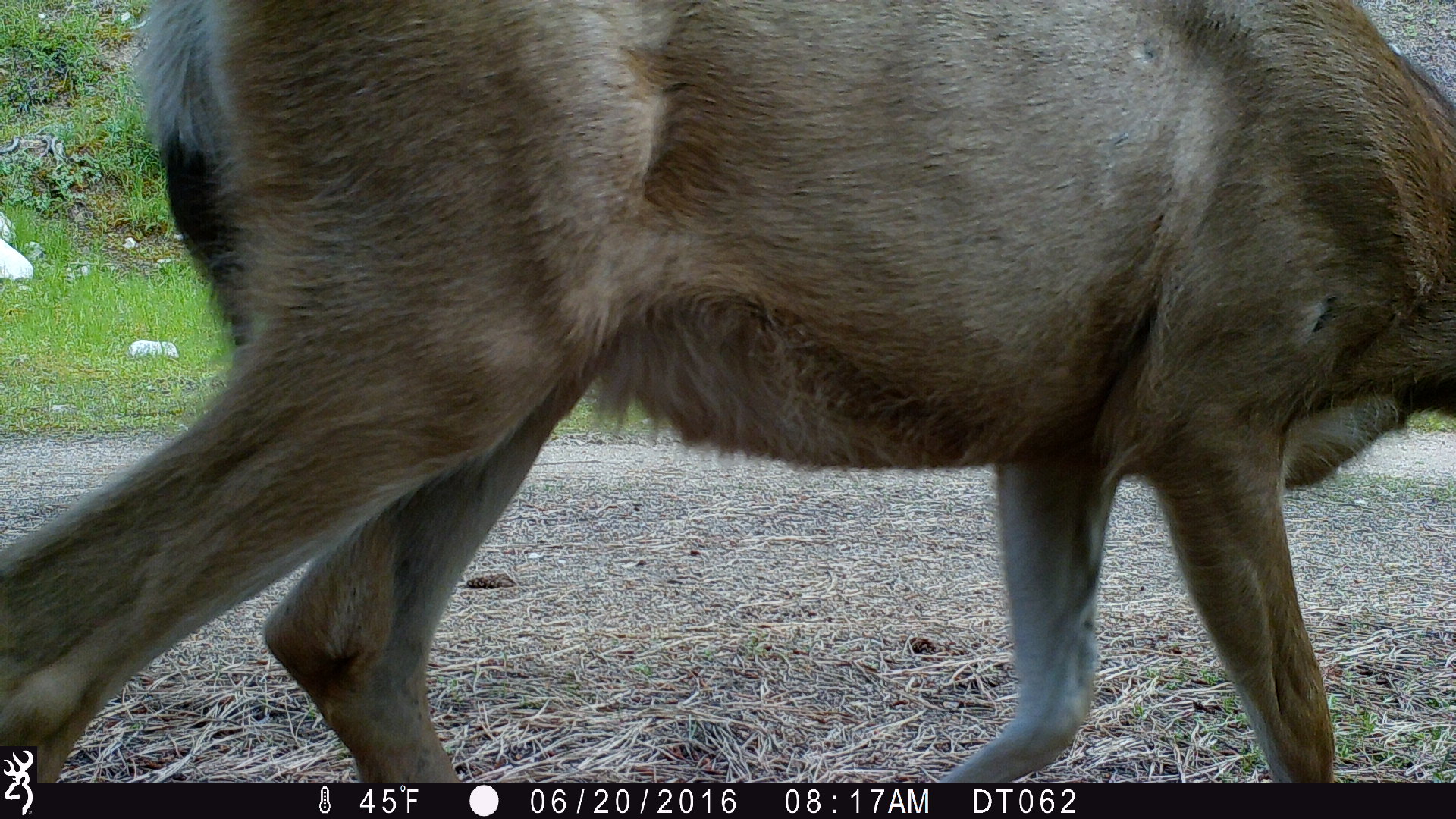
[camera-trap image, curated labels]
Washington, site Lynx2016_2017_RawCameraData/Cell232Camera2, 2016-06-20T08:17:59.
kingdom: Animalia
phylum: Chordata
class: Mammalia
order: Artiodactyla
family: Cervidae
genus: Odocoileus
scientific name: Odocoileus hemionus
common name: mule deer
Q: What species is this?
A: Odocoileus hemionus (mule deer).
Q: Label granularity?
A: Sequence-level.